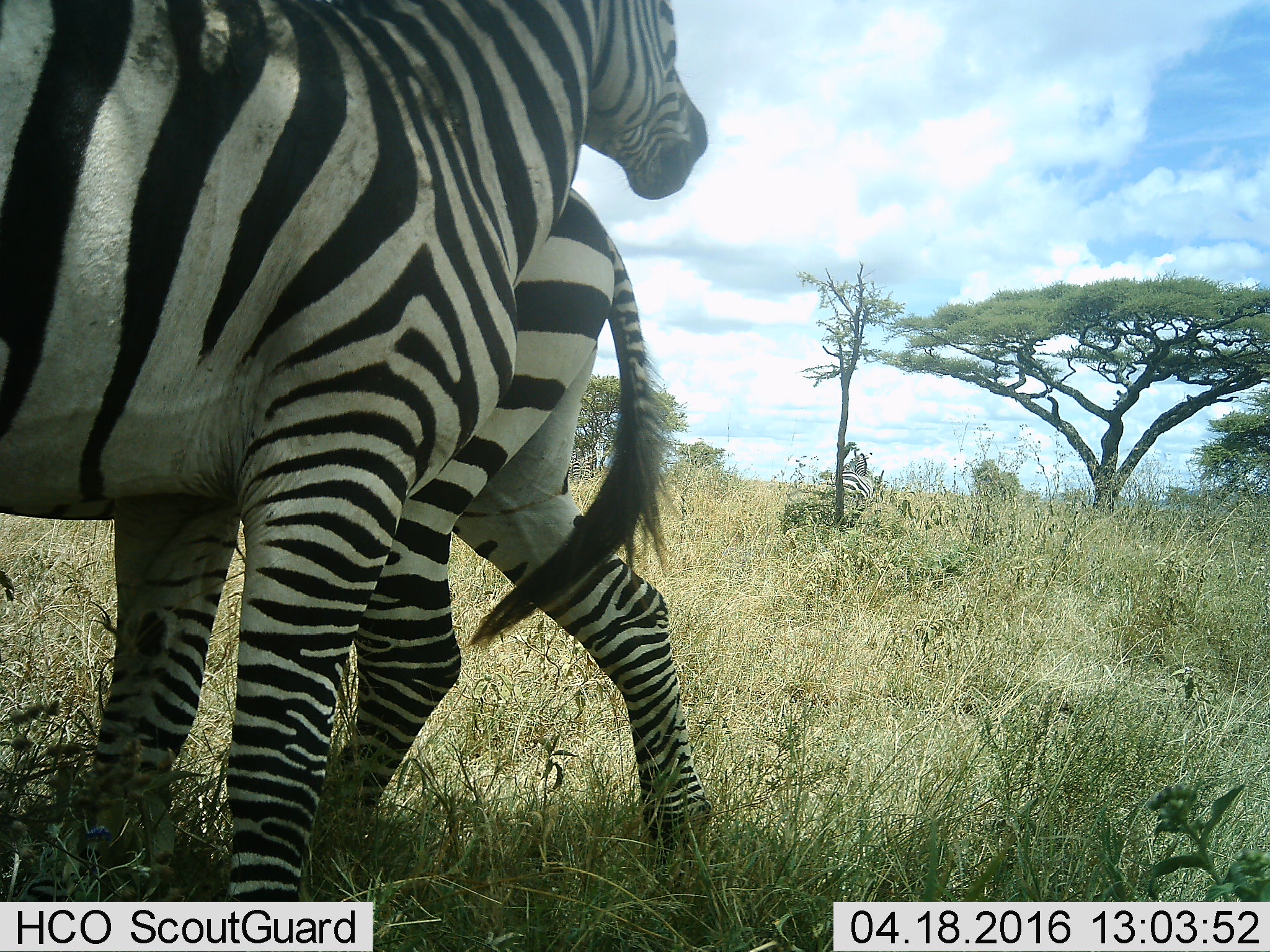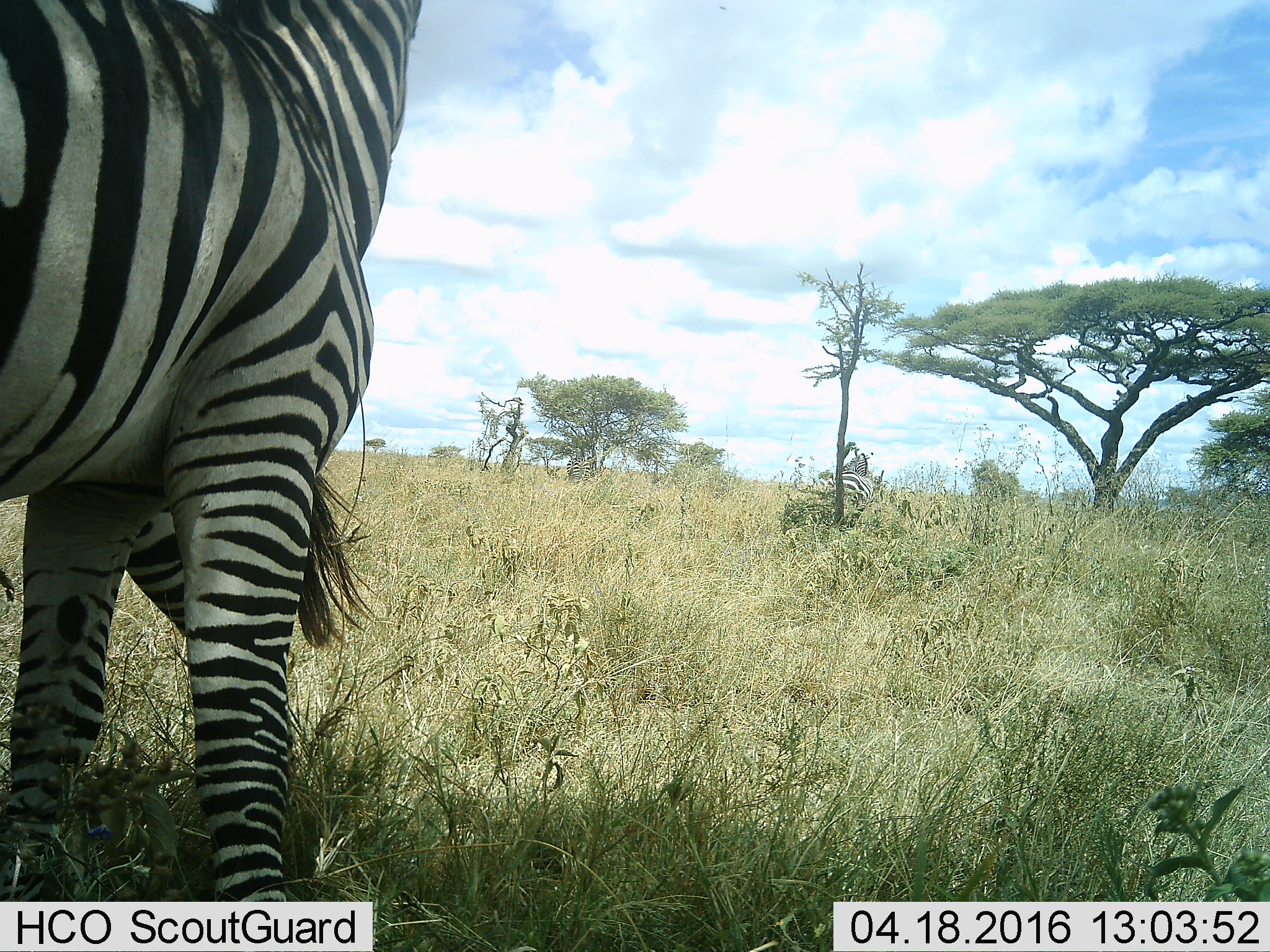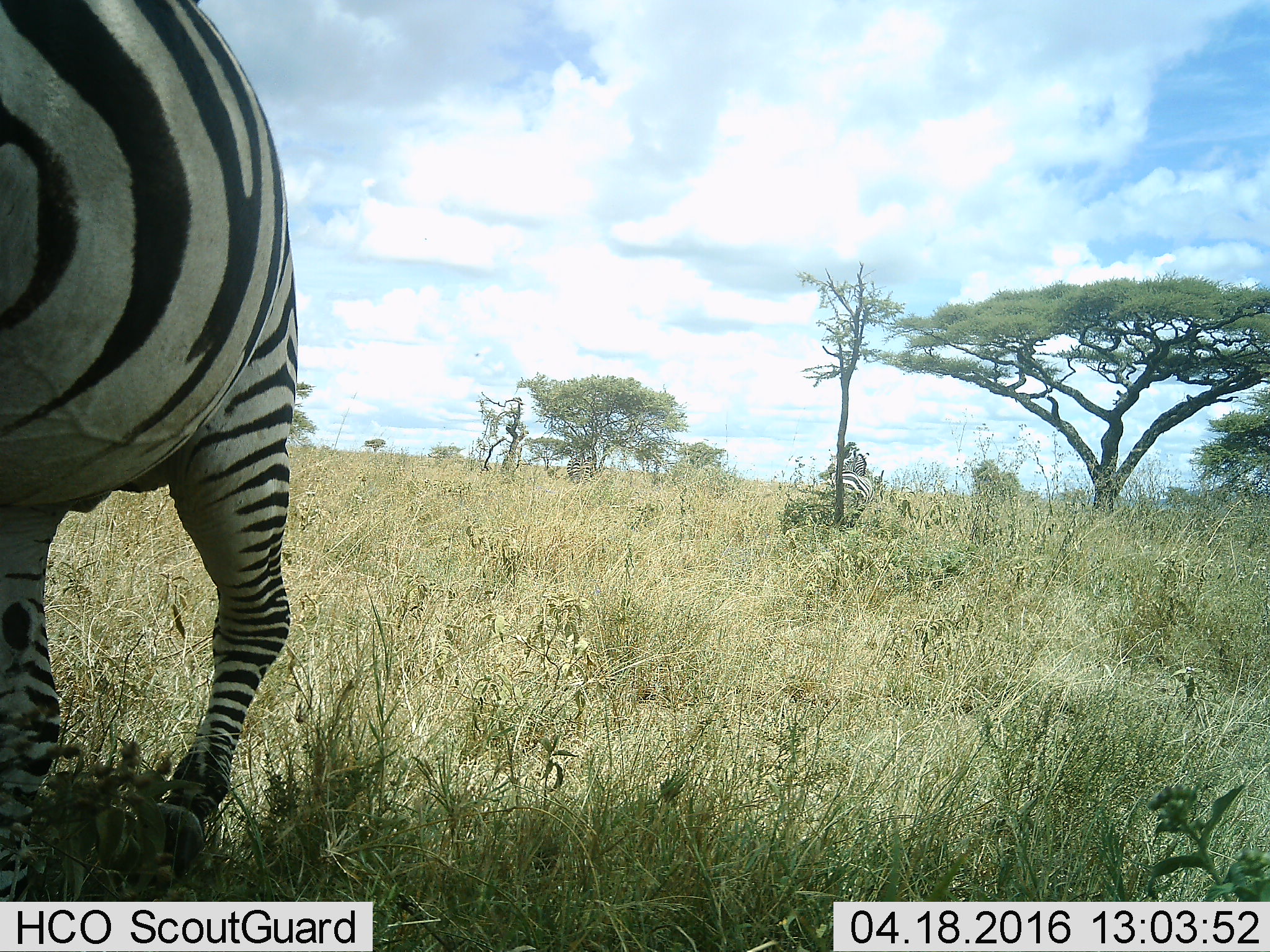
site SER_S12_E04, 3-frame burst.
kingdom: Animalia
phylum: Chordata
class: Mammalia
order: Perissodactyla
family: Equidae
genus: Equus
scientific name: Equus quagga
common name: plains zebra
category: zebraplains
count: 3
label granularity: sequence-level